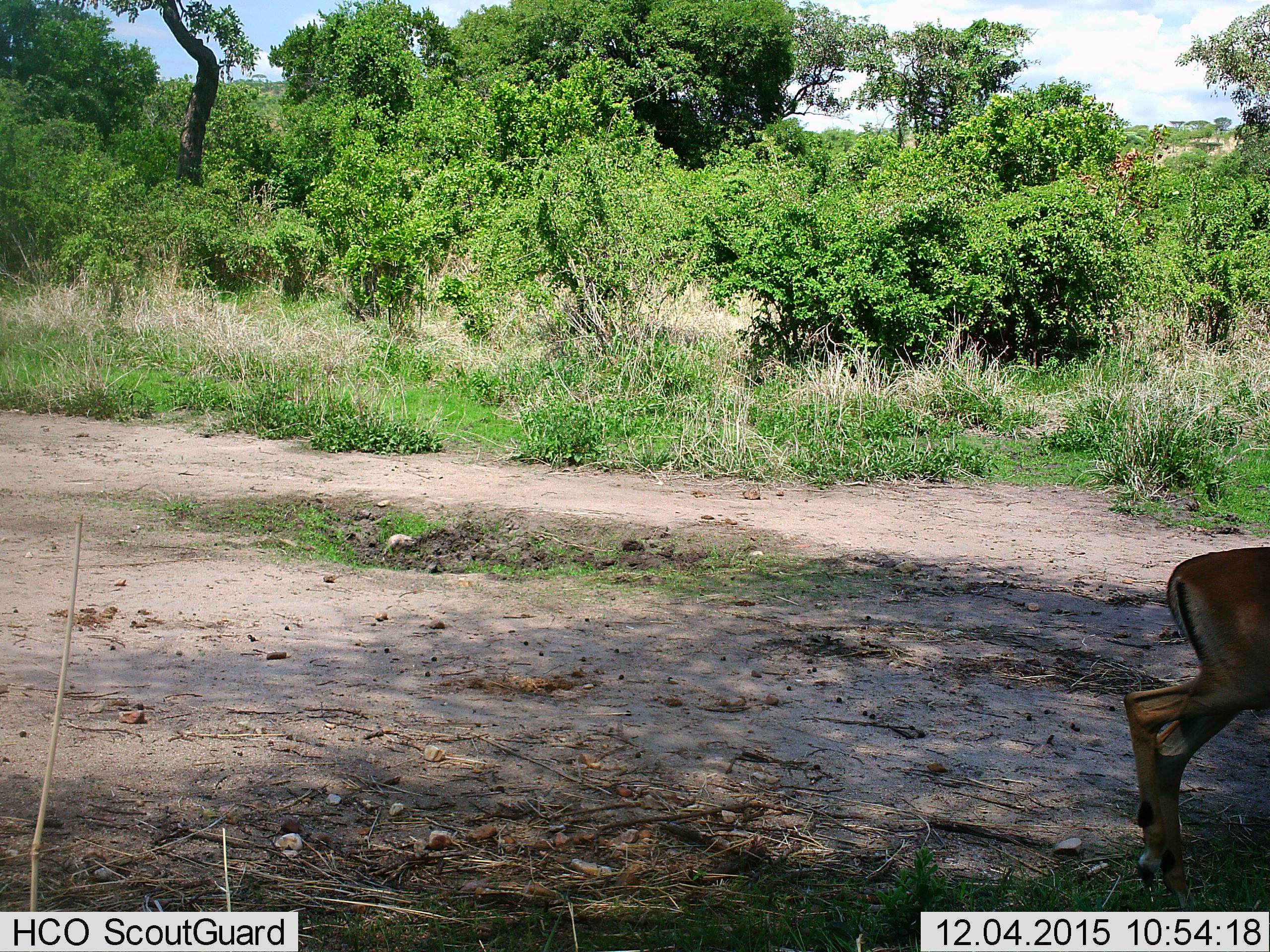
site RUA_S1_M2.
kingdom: Animalia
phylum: Chordata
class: Mammalia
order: Artiodactyla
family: Bovidae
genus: Aepyceros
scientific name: Aepyceros melampus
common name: impala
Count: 1.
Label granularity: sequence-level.